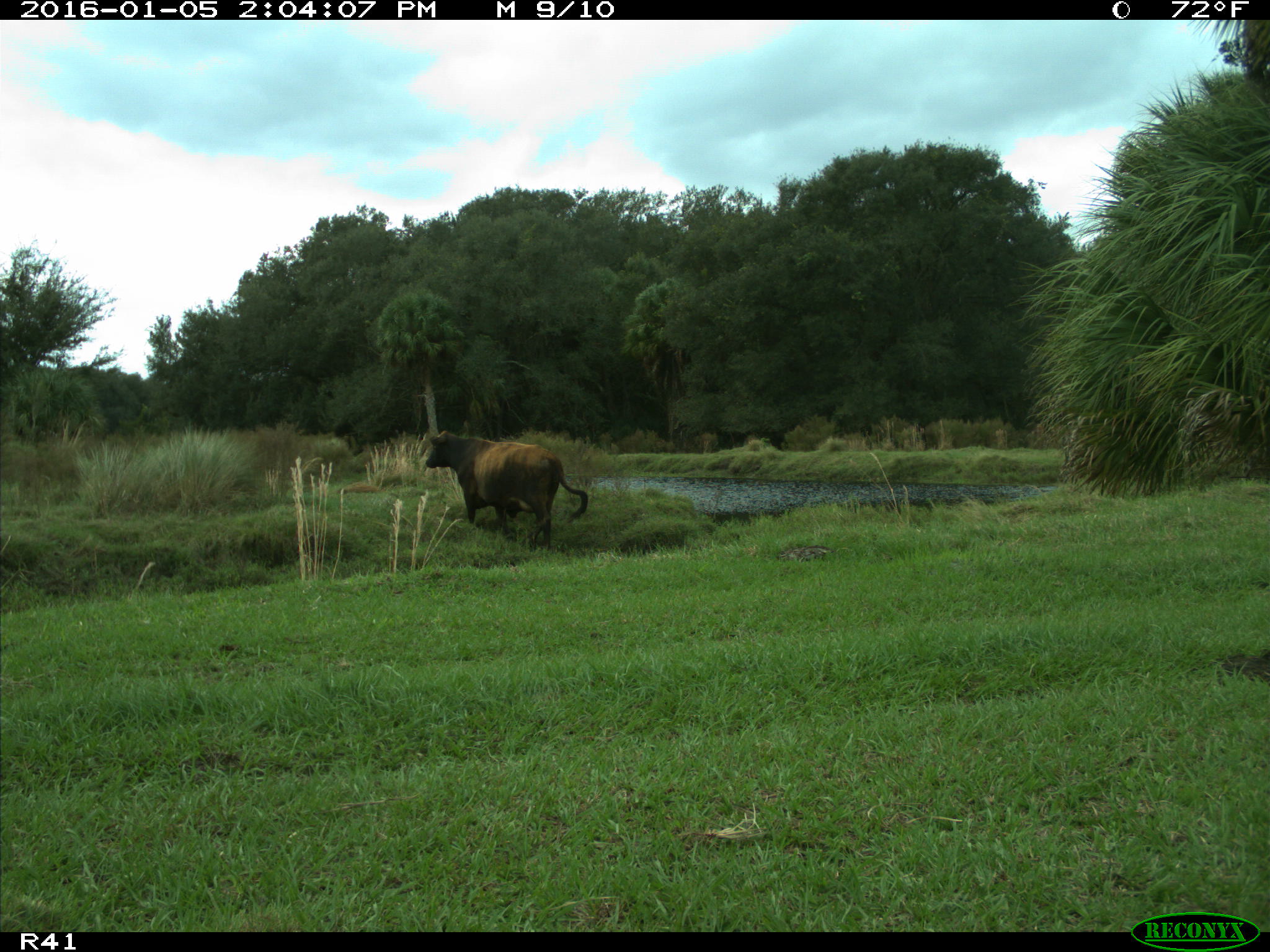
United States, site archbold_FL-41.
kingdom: Animalia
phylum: Chordata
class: Mammalia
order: Artiodactyla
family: Bovidae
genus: Bos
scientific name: Bos taurus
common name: domestic cow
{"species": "Bos taurus (domestic cow)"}